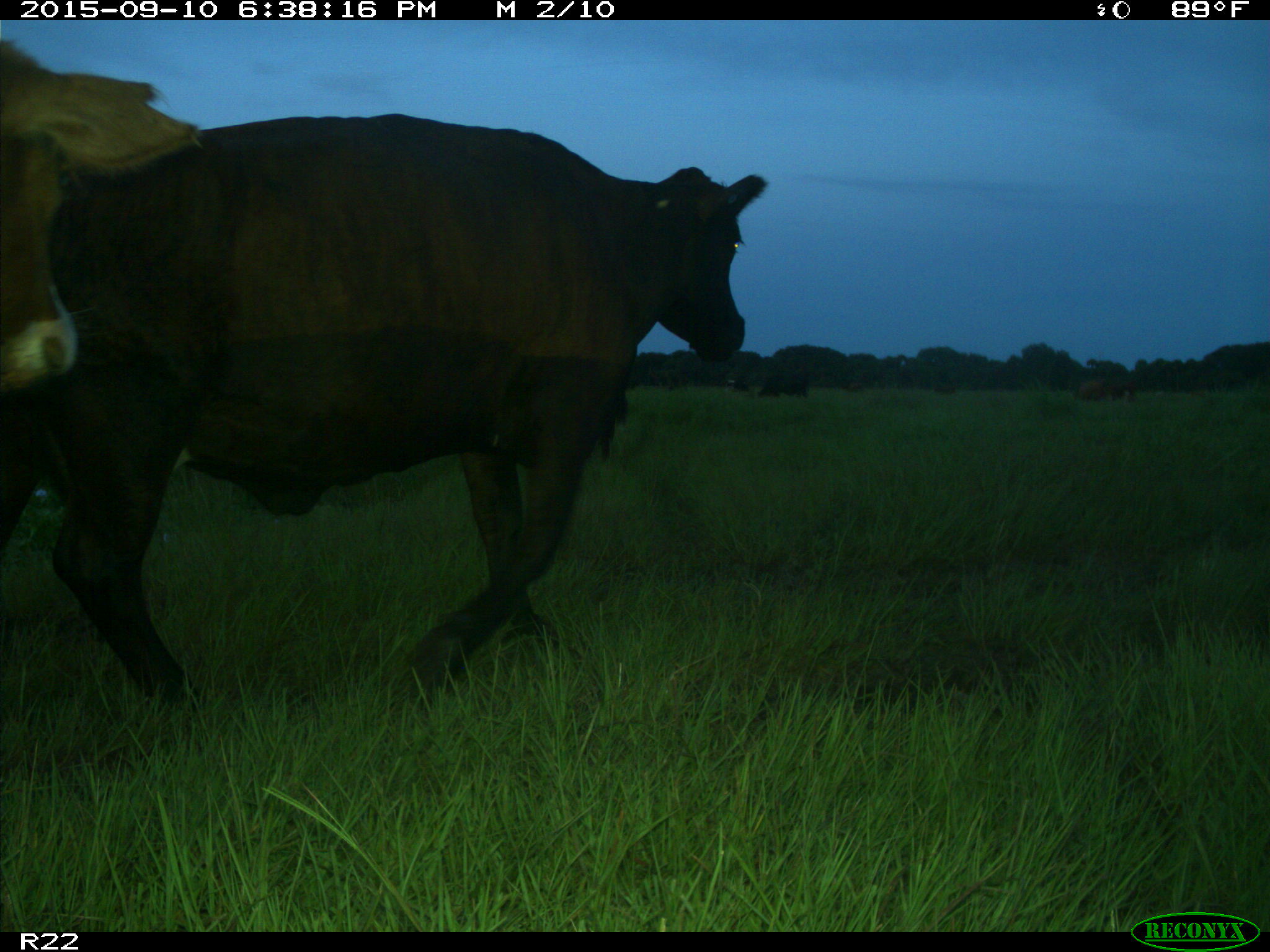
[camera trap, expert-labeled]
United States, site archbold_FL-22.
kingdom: Animalia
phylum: Chordata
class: Mammalia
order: Artiodactyla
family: Bovidae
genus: Bos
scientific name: Bos taurus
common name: domestic cow